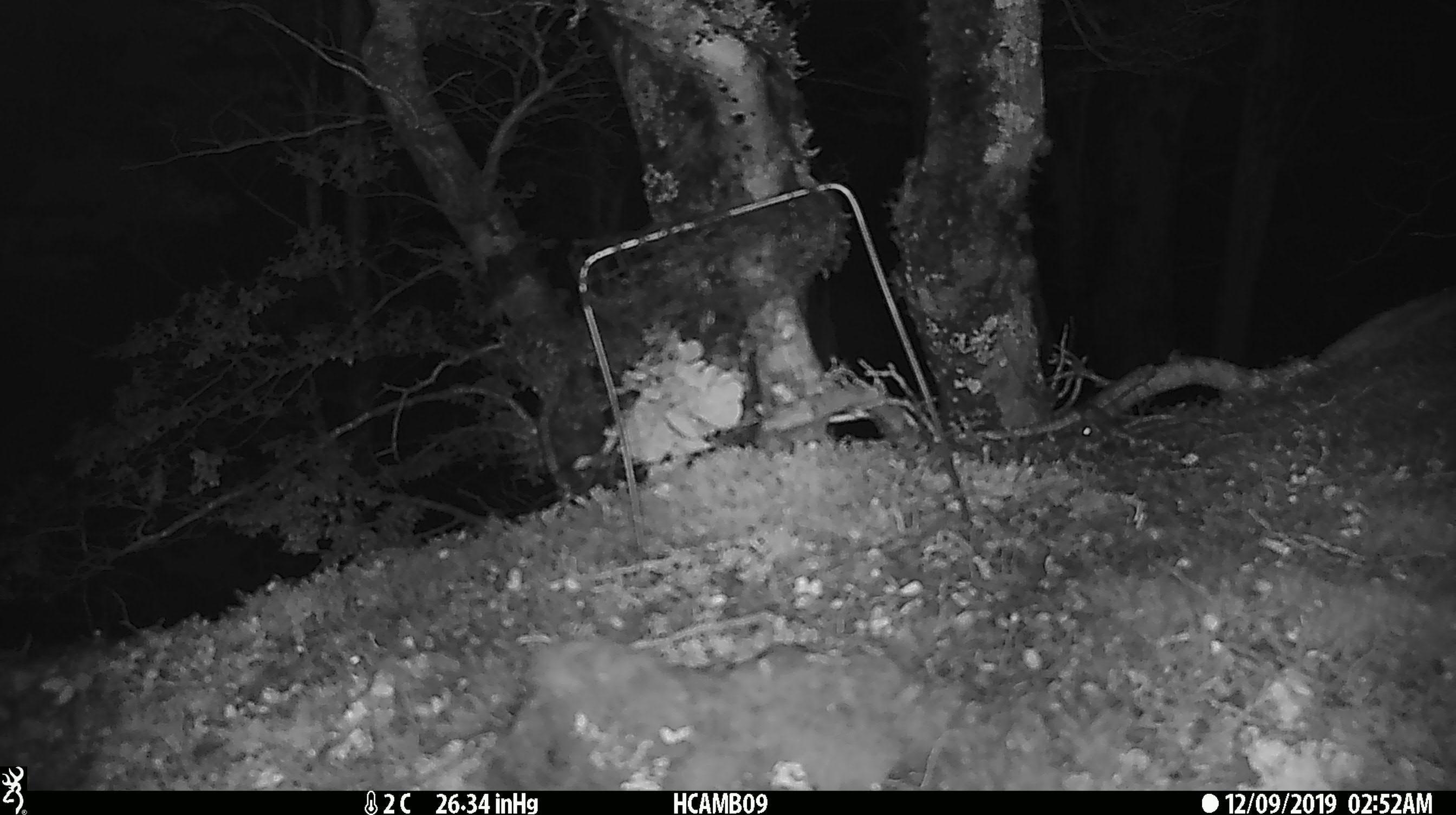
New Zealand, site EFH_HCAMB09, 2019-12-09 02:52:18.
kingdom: Animalia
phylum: Chordata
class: Mammalia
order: Rodentia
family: Muridae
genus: Mus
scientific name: Mus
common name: mouse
Mouse (Mus).